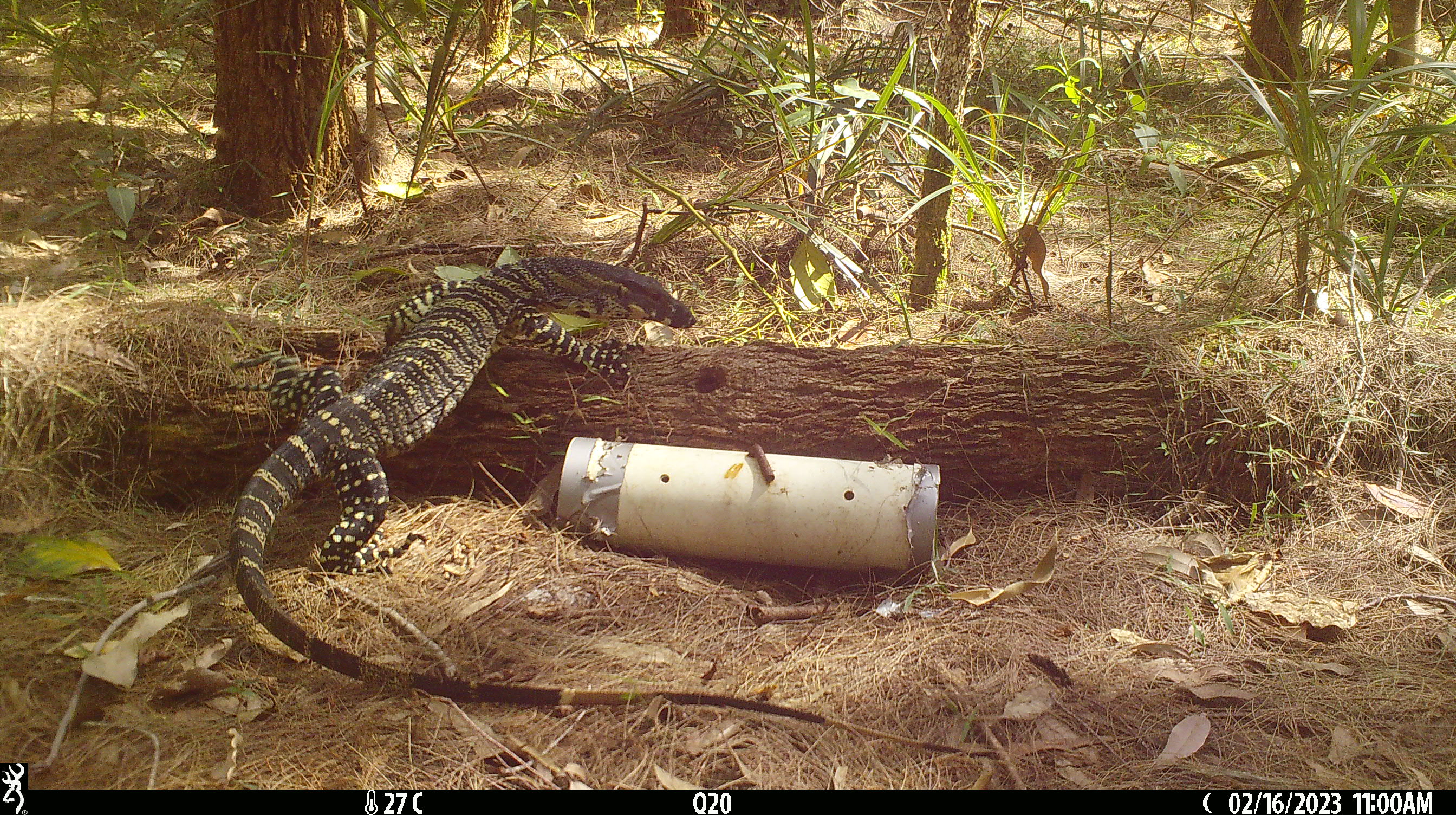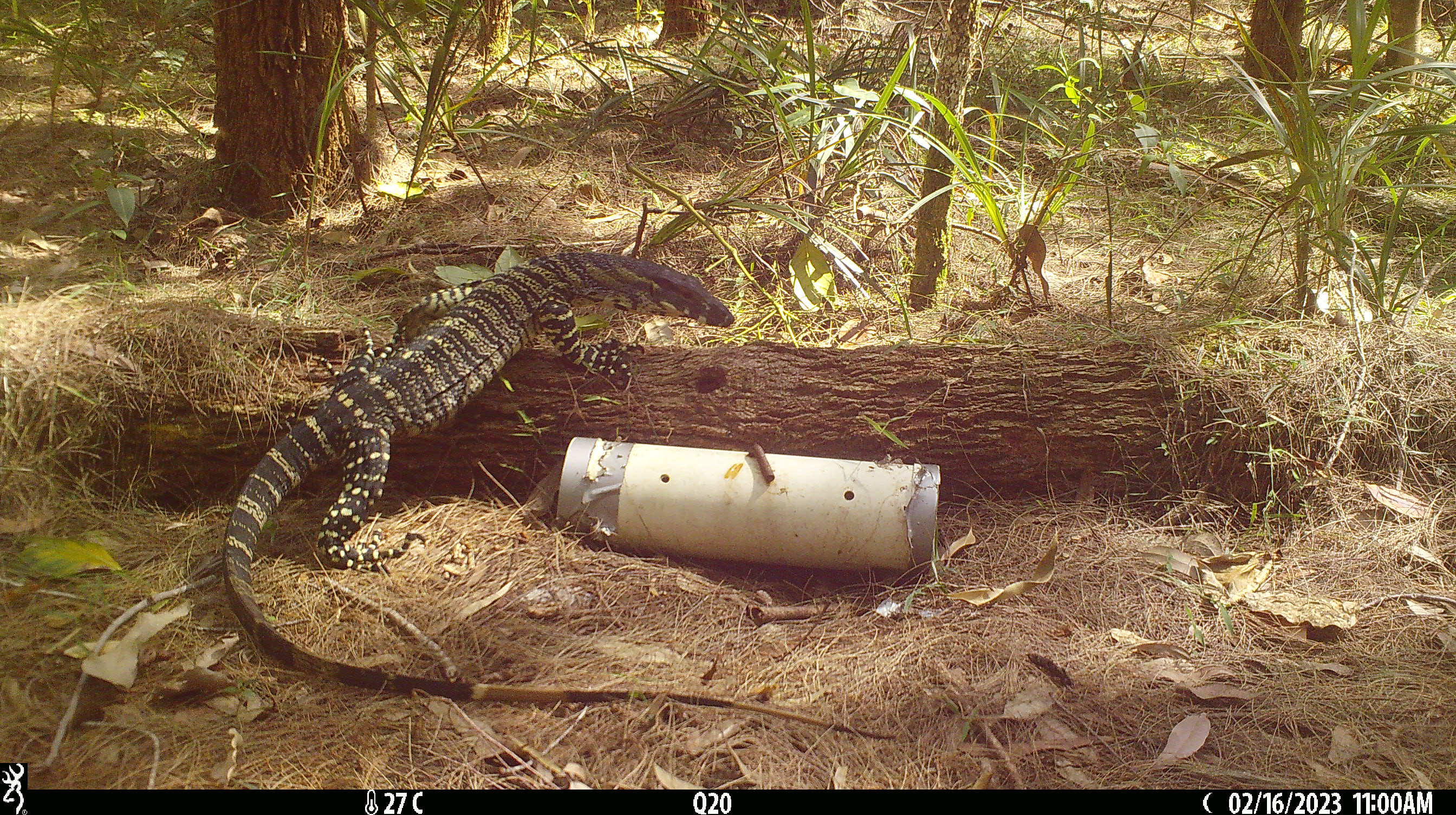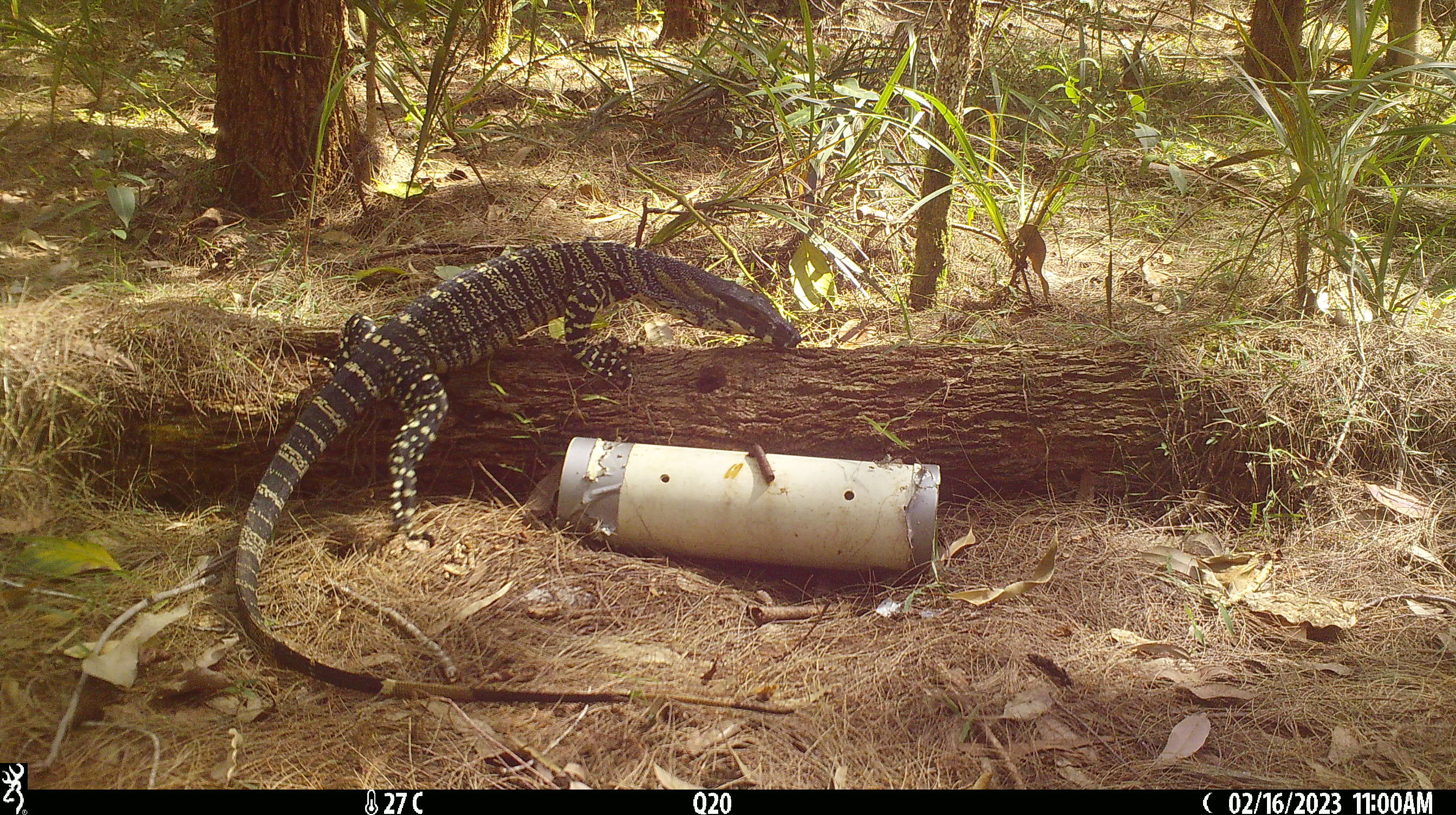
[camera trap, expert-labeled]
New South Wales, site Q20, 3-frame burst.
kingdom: Animalia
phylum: Chordata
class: Reptilia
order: Squamata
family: Varanidae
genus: Varanus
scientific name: Varanus varius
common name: lace monitor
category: goanna